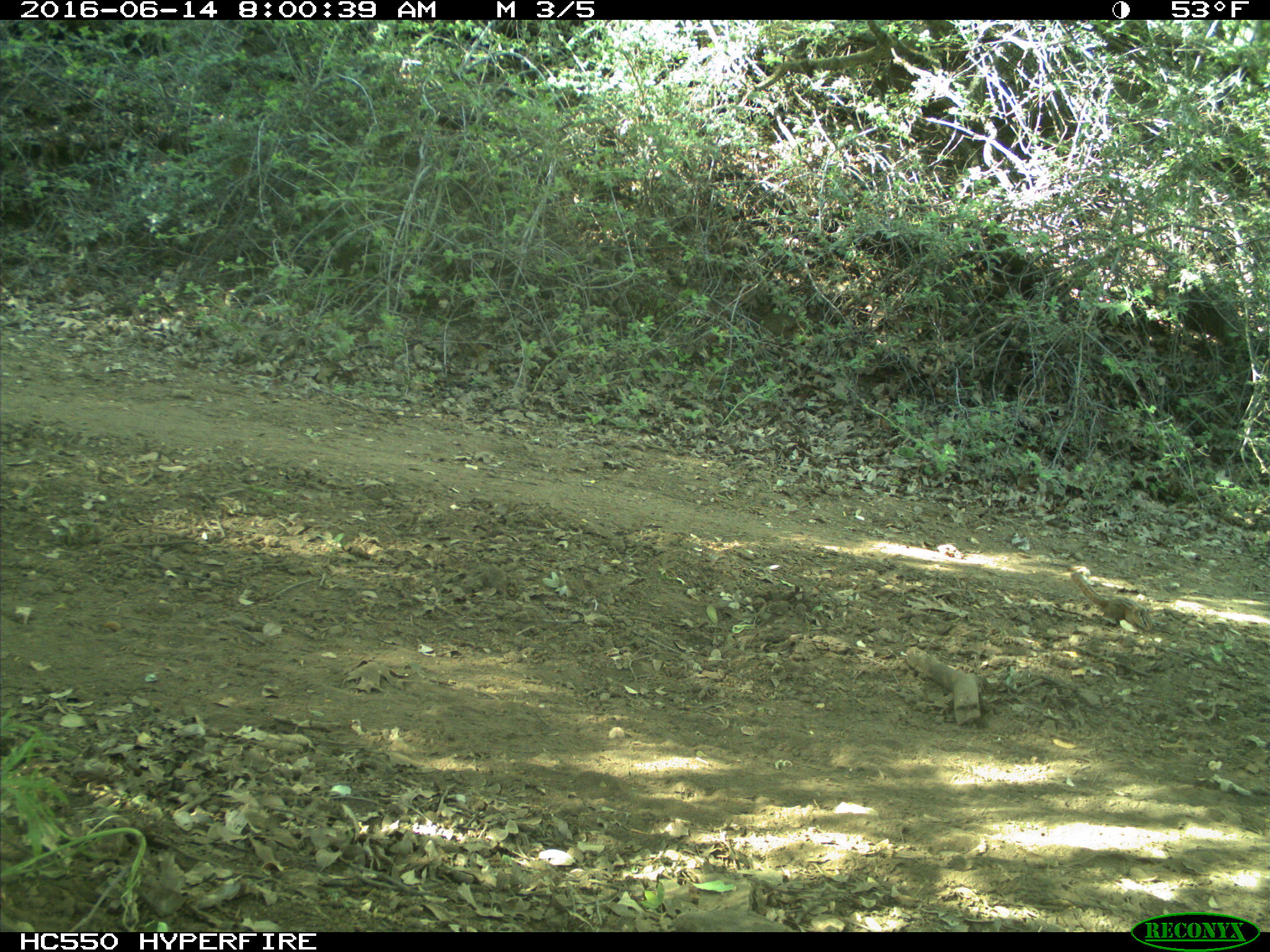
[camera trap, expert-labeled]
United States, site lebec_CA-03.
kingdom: Animalia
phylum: Chordata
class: Mammalia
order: Rodentia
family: Sciuridae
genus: Tamias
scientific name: Tamias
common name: chipmunk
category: unidentified chipmunk